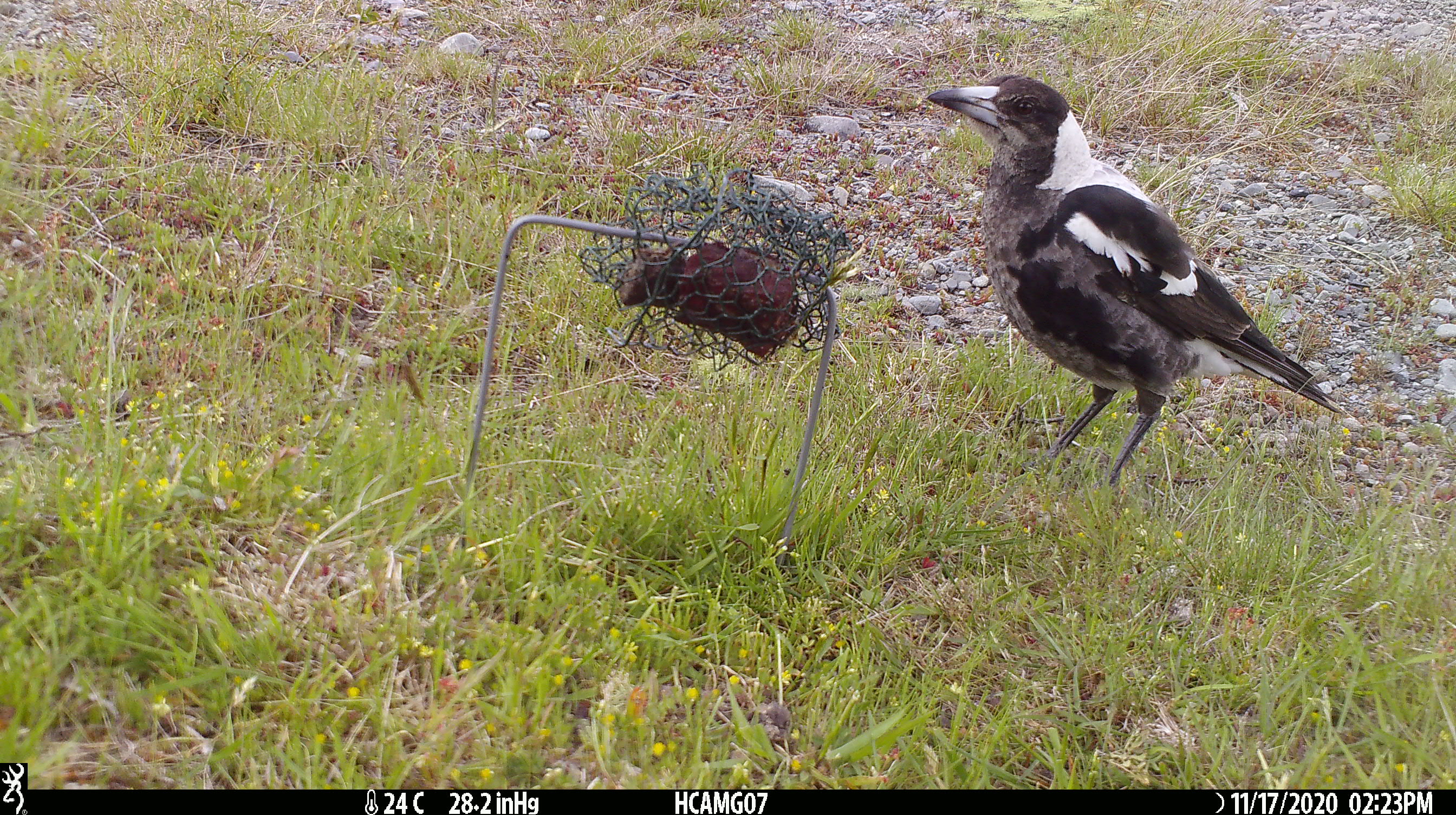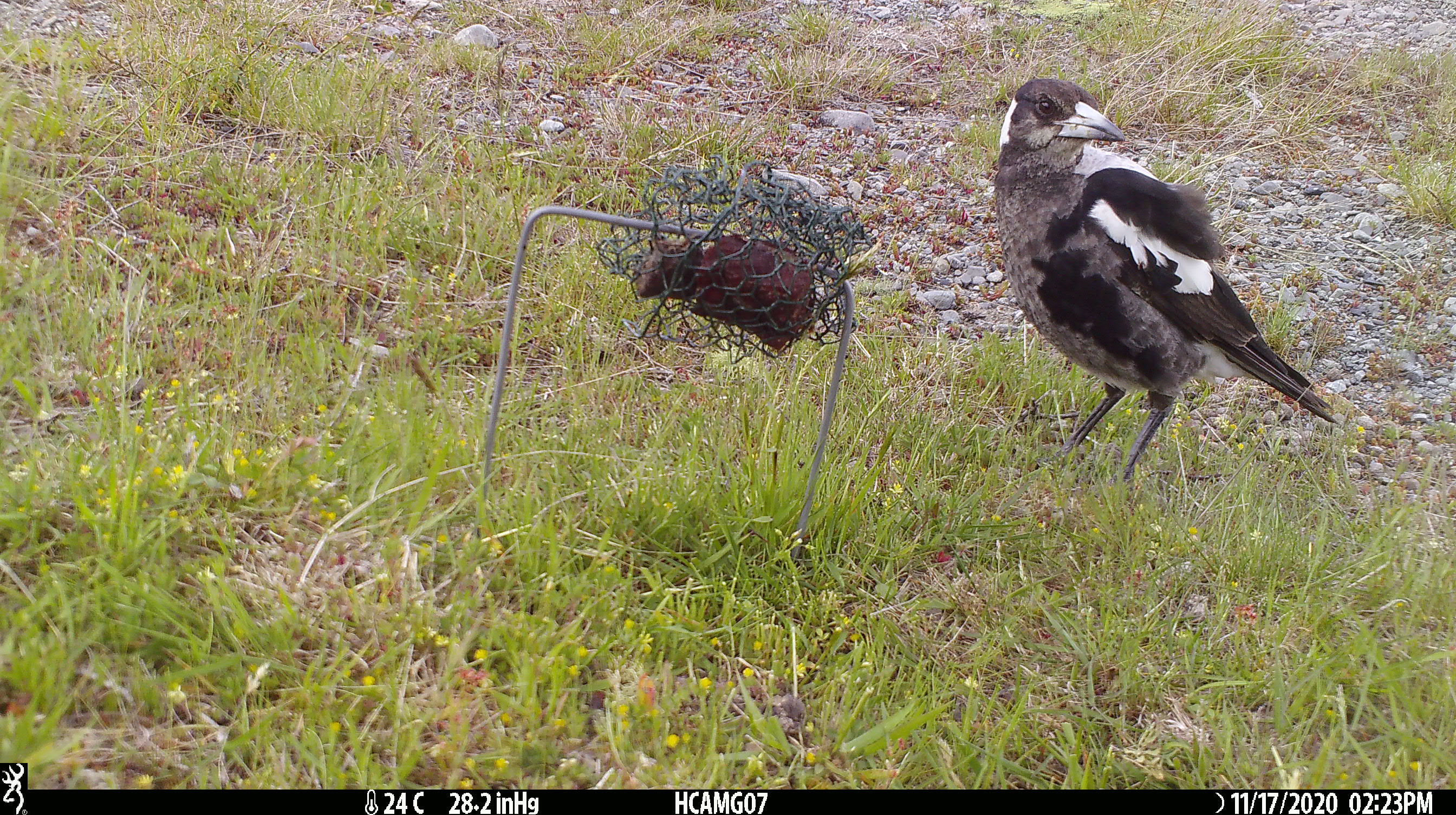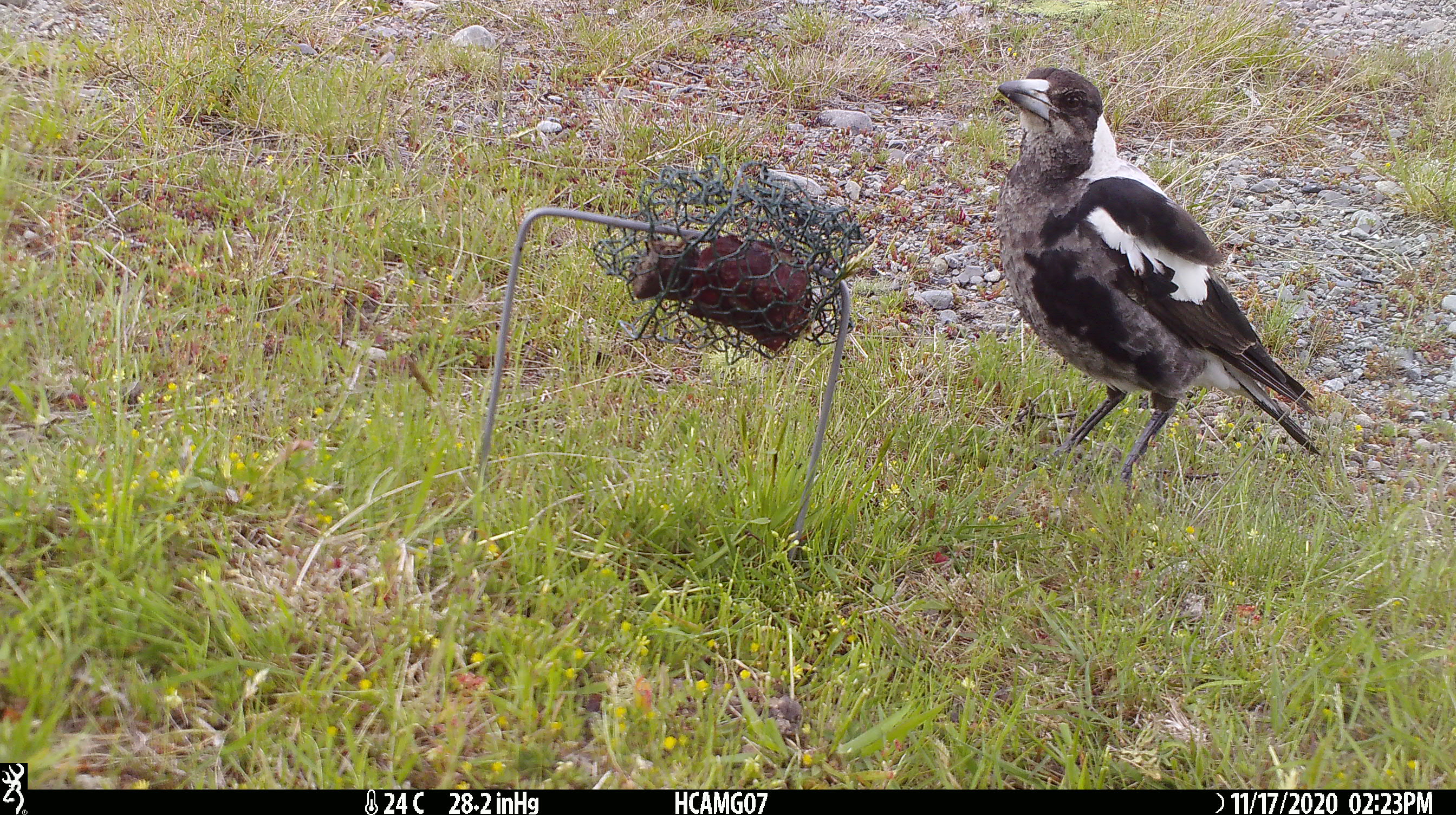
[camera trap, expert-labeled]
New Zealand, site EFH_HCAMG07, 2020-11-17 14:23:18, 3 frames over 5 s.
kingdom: Animalia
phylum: Chordata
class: Aves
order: Passeriformes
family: Artamidae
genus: Gymnorhina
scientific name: Gymnorhina tibicen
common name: australian magpie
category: magpie